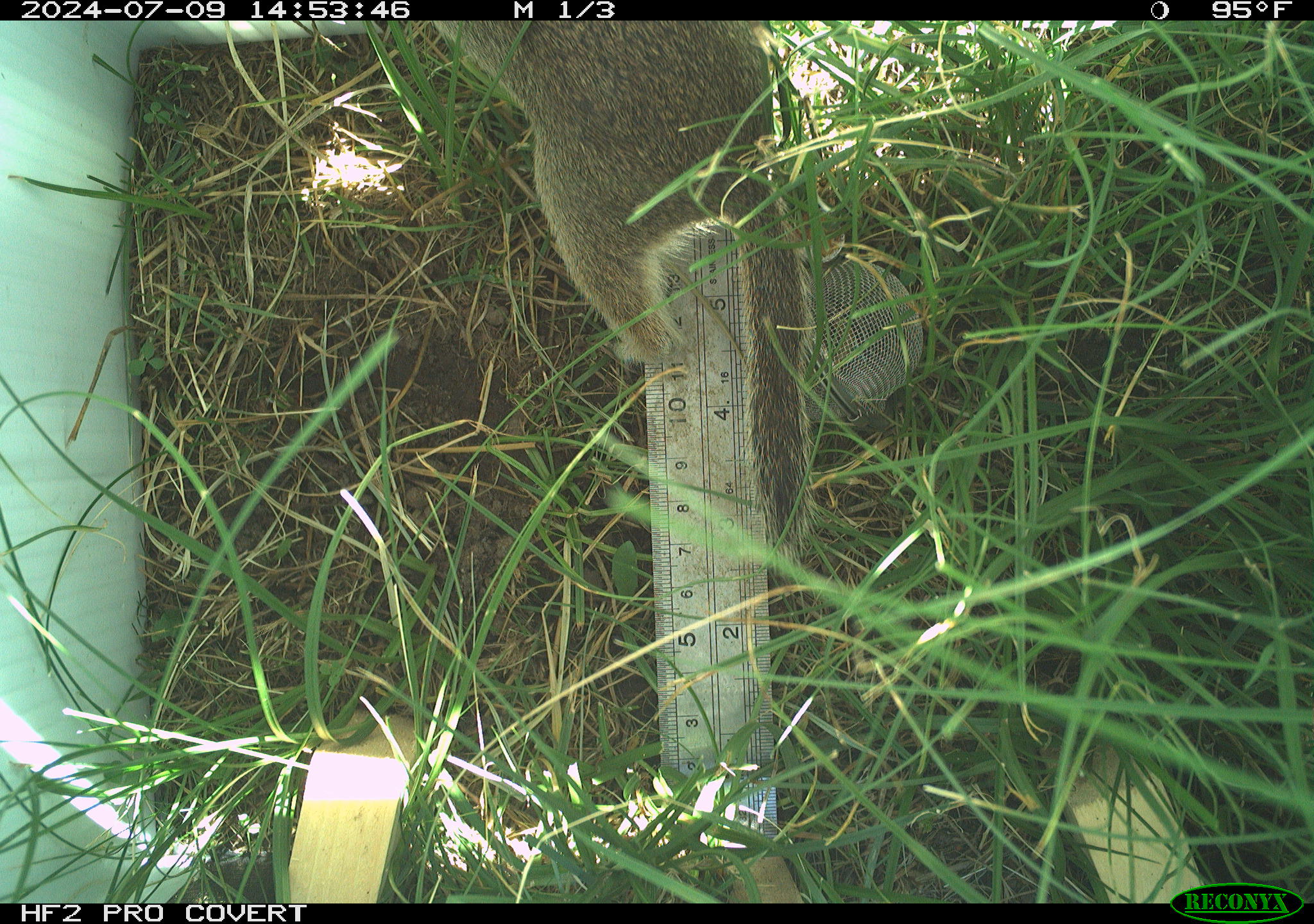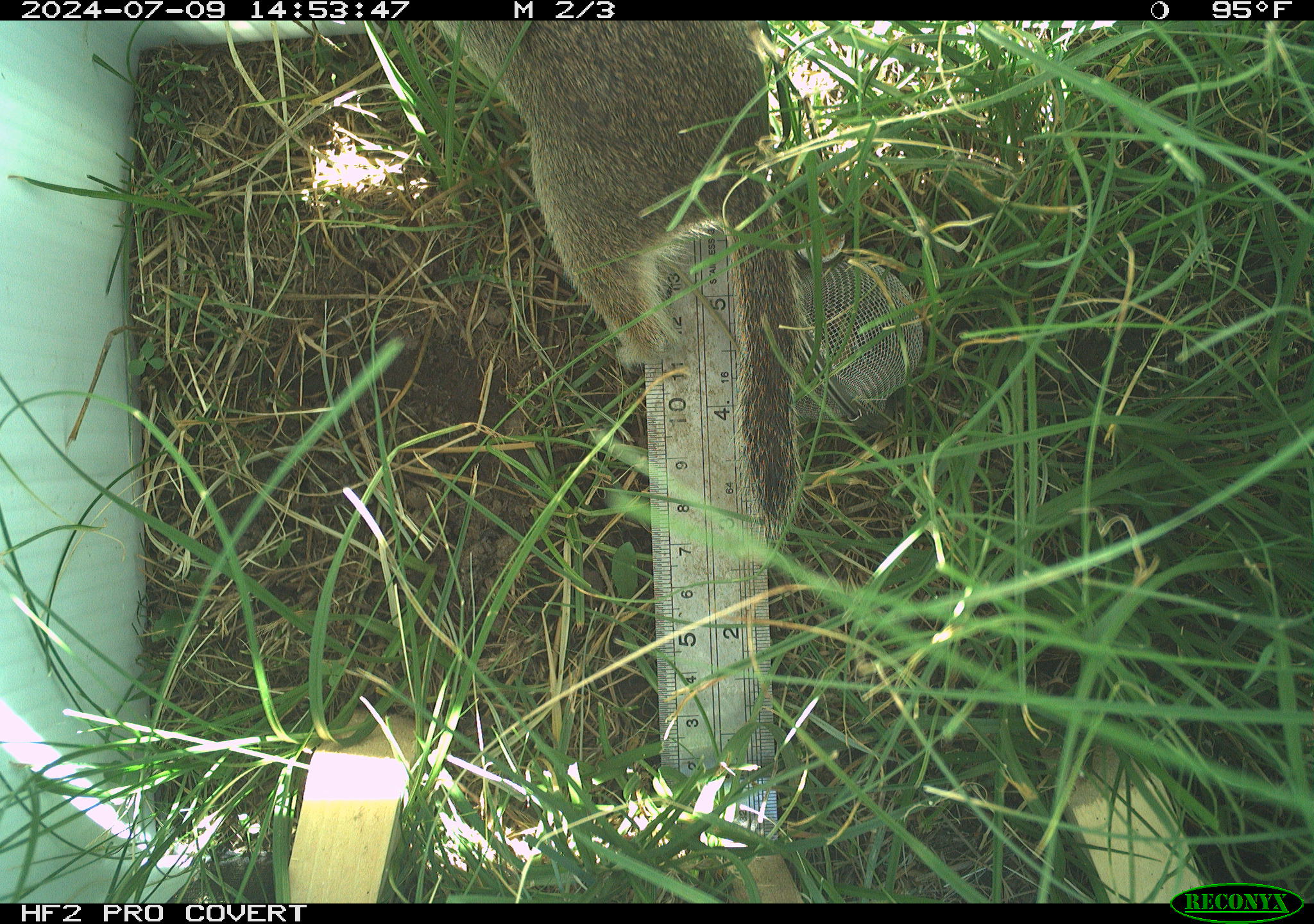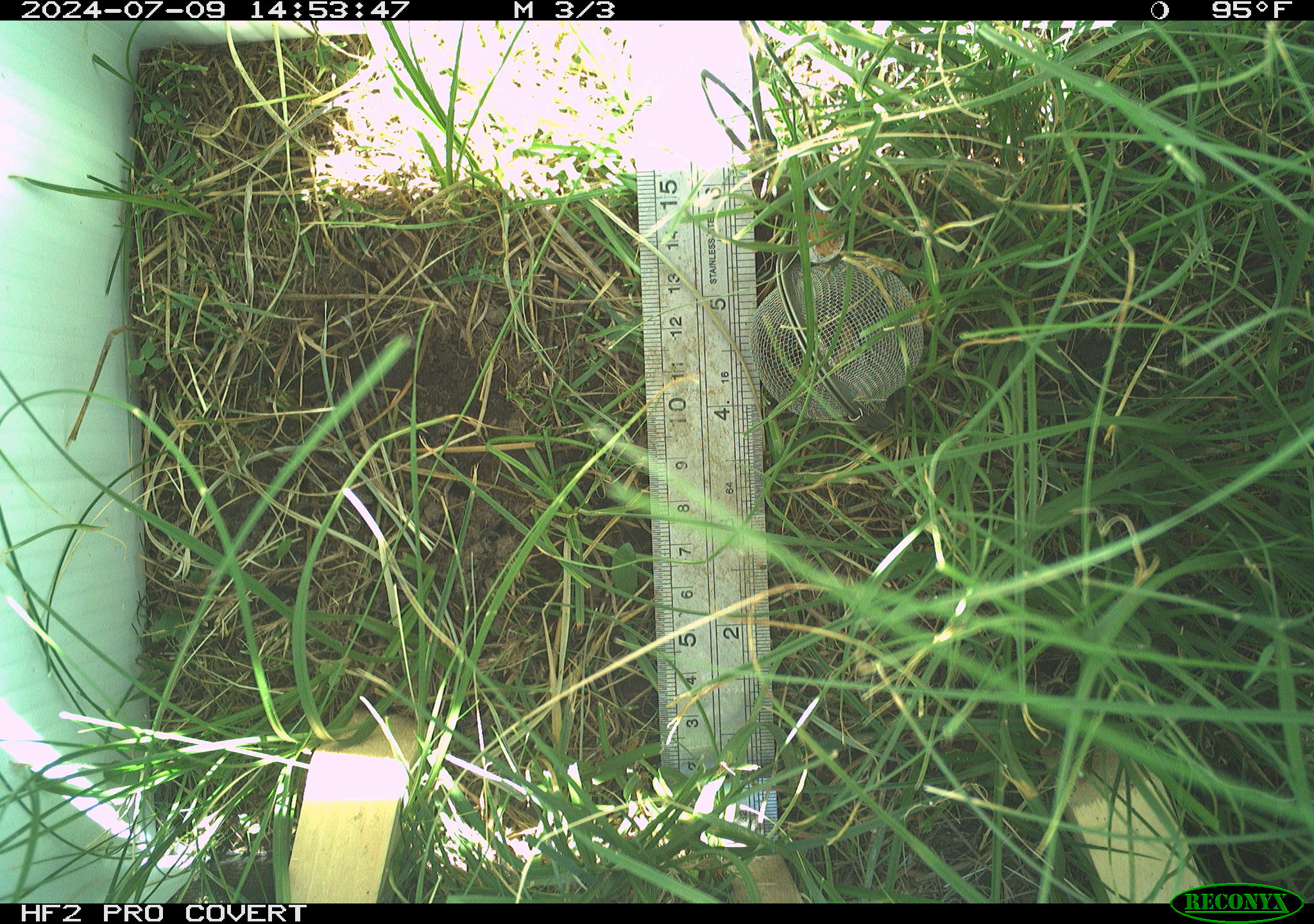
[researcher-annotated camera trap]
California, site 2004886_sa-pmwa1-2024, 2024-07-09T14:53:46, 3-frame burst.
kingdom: Animalia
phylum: Chordata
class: Mammalia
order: Rodentia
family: Sciuridae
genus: Urocitellus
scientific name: Urocitellus beldingi beldingi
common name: belding's ground squirrel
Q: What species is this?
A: Belding's ground squirrel (Urocitellus beldingi beldingi).